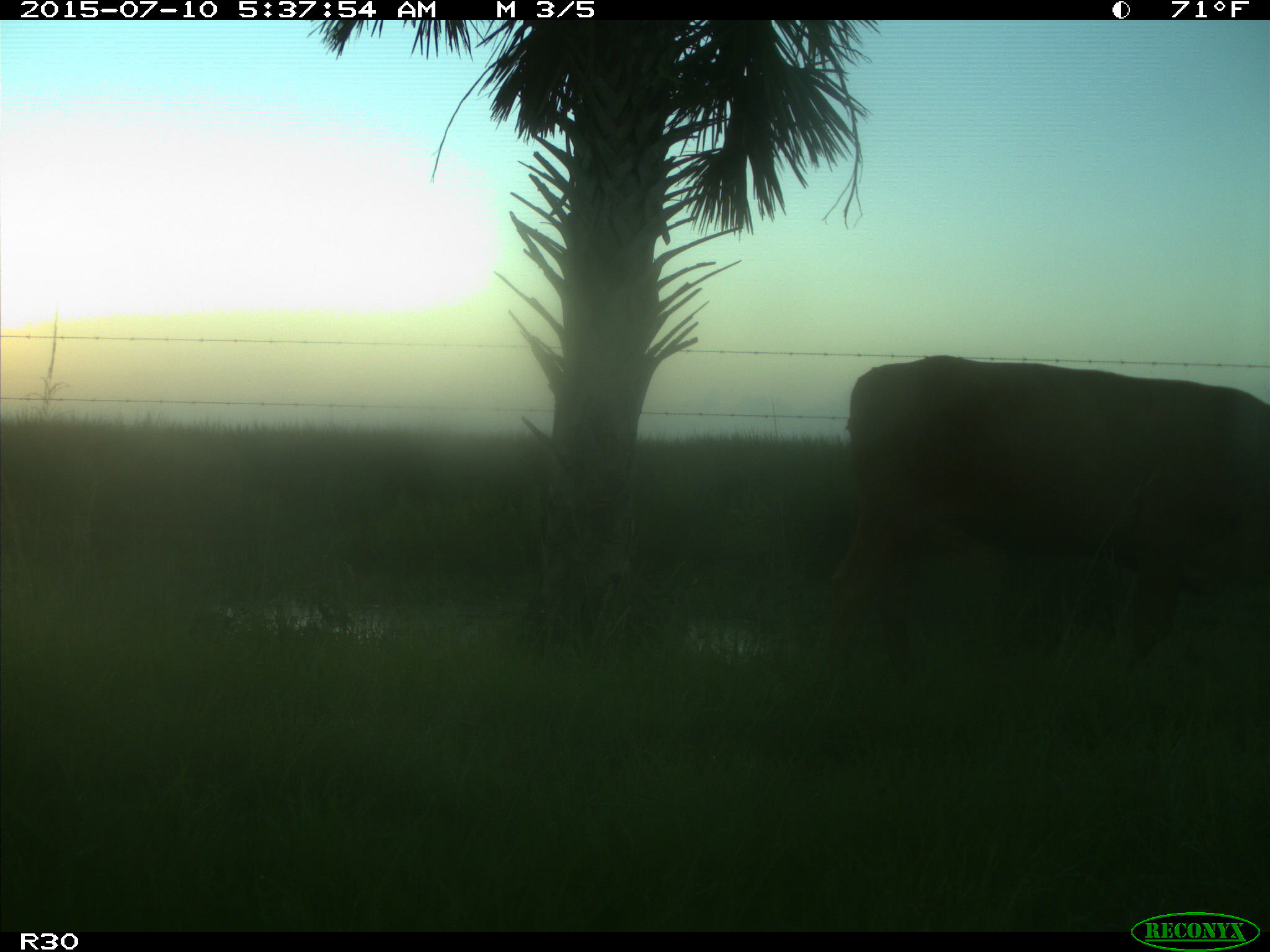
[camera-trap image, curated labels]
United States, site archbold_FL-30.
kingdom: Animalia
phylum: Chordata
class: Mammalia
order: Artiodactyla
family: Bovidae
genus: Bos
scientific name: Bos taurus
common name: domestic cow